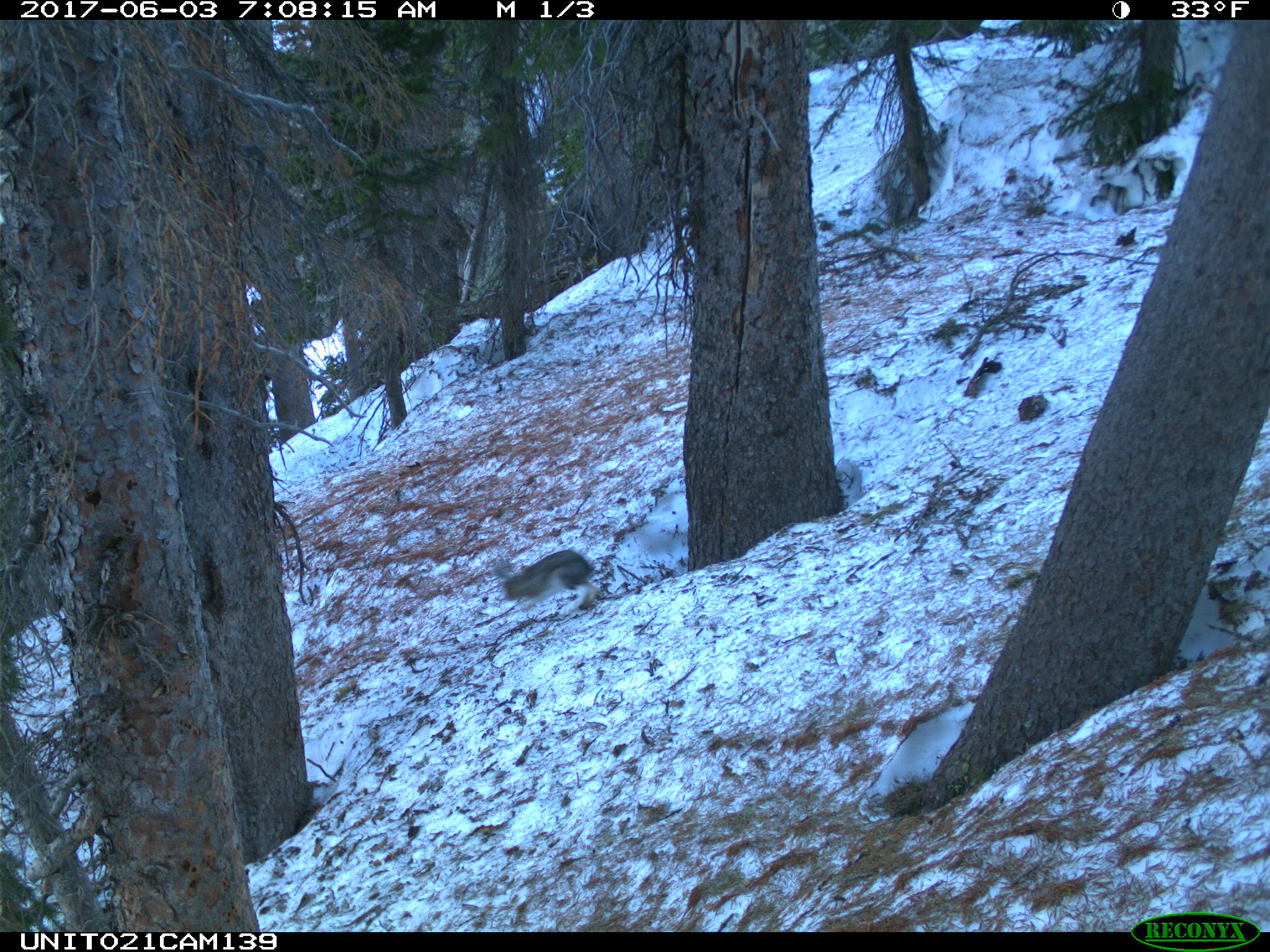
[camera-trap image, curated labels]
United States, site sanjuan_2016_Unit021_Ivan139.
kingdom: Animalia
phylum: Chordata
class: Mammalia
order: Lagomorpha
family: Leporidae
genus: Lepus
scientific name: Lepus americanus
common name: snowshoe hare